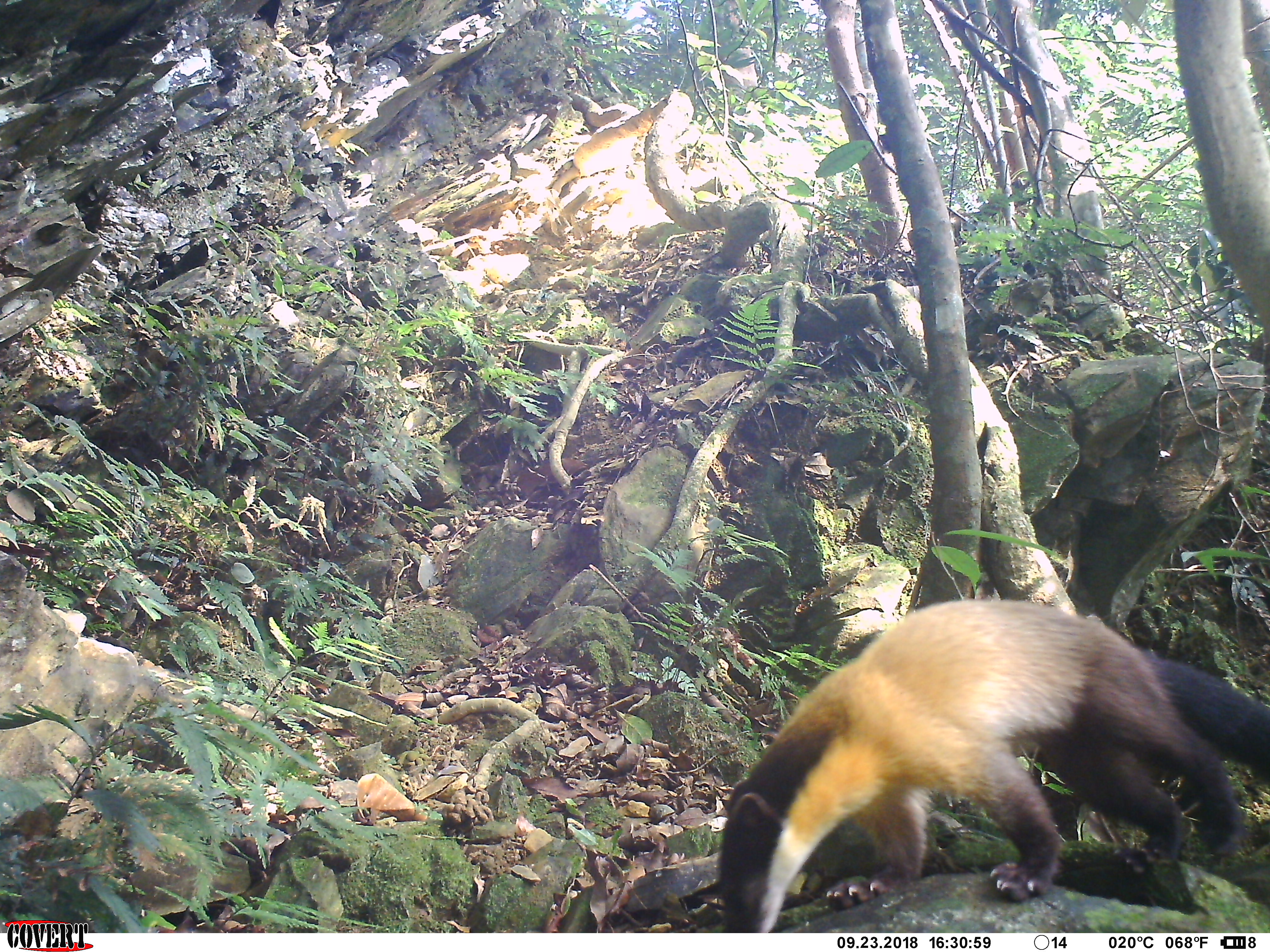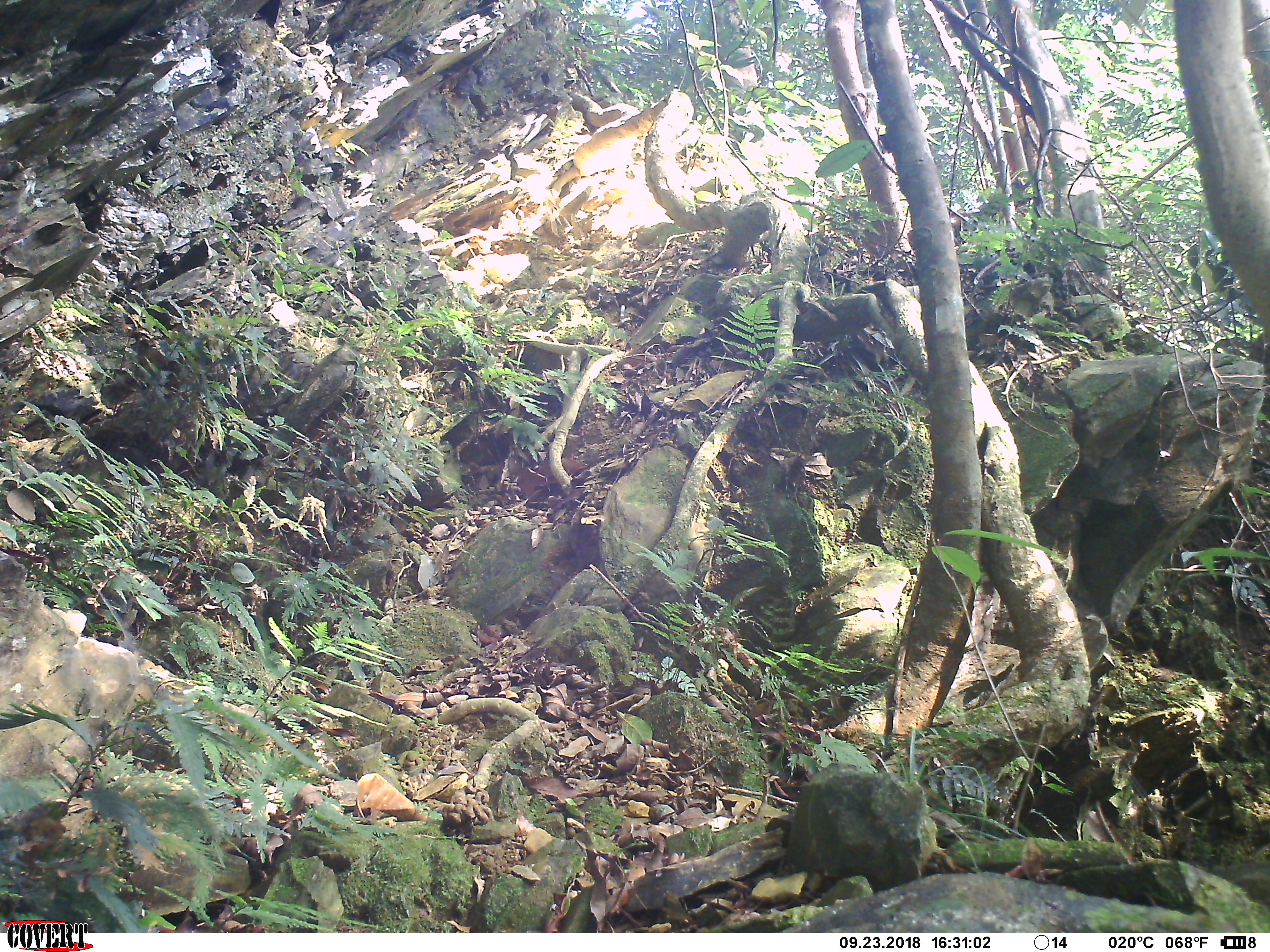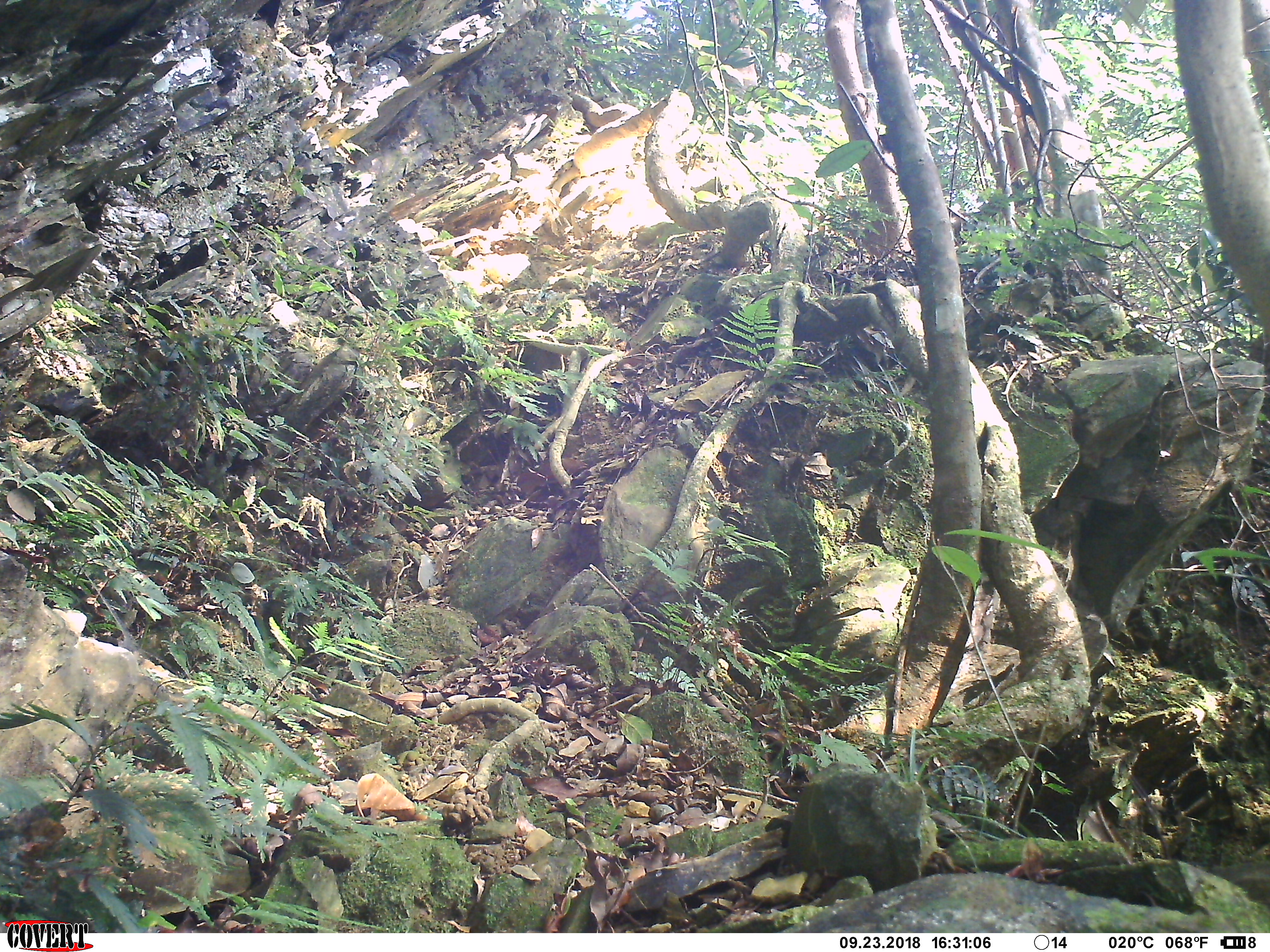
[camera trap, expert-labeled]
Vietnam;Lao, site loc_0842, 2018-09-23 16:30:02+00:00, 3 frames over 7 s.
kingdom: Animalia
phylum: Chordata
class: Mammalia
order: Carnivora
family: Mustelidae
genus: Martes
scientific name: Martes flavigula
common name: yellow-throated marten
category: yellow throated marten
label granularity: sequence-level